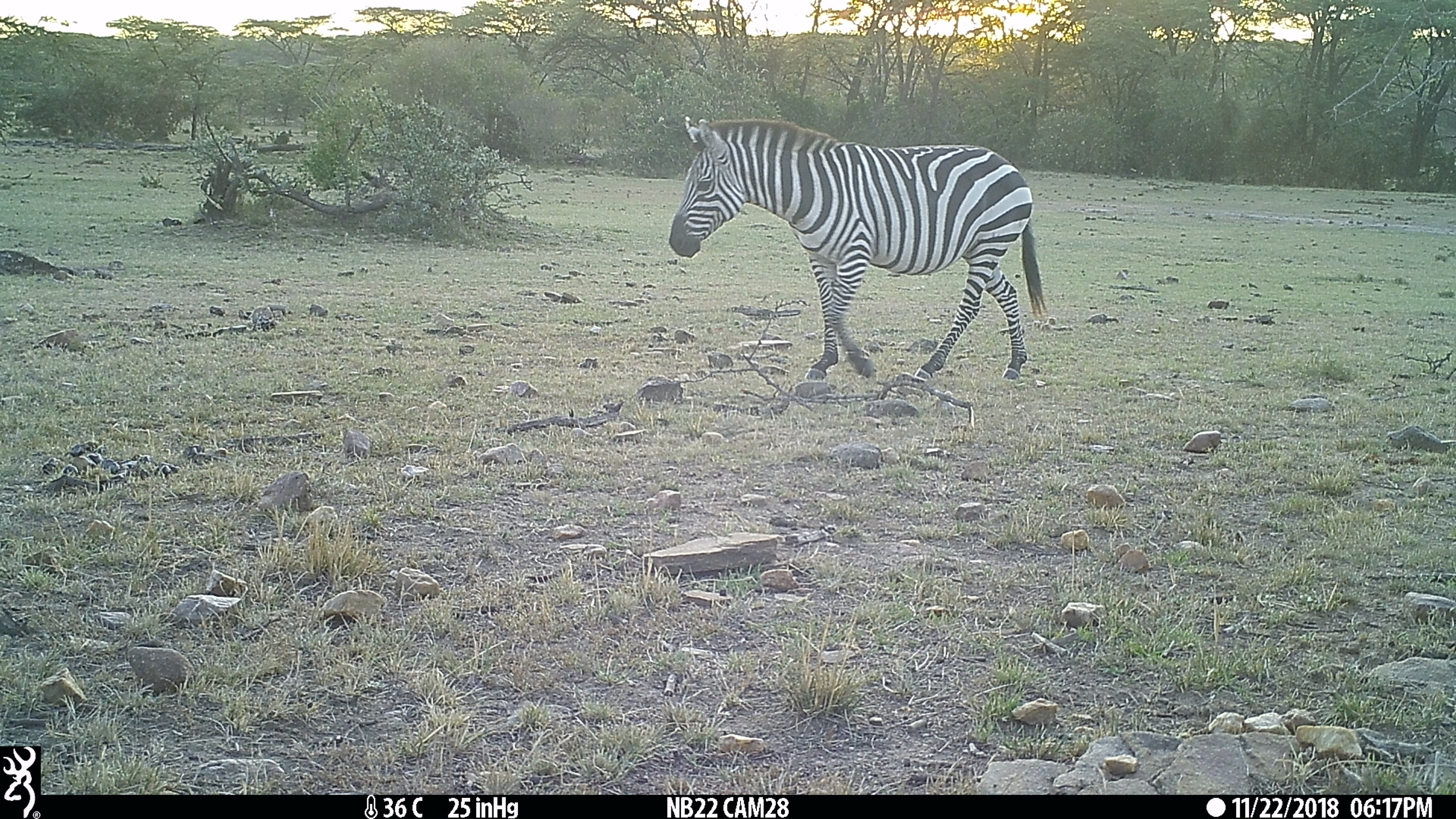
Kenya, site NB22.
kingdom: Animalia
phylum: Chordata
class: Mammalia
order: Perissodactyla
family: Equidae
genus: Equus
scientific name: Equus quagga burchellii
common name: burchell's zebra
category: zebra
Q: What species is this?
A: Zebra (burchell's zebra) (Equus quagga burchellii).